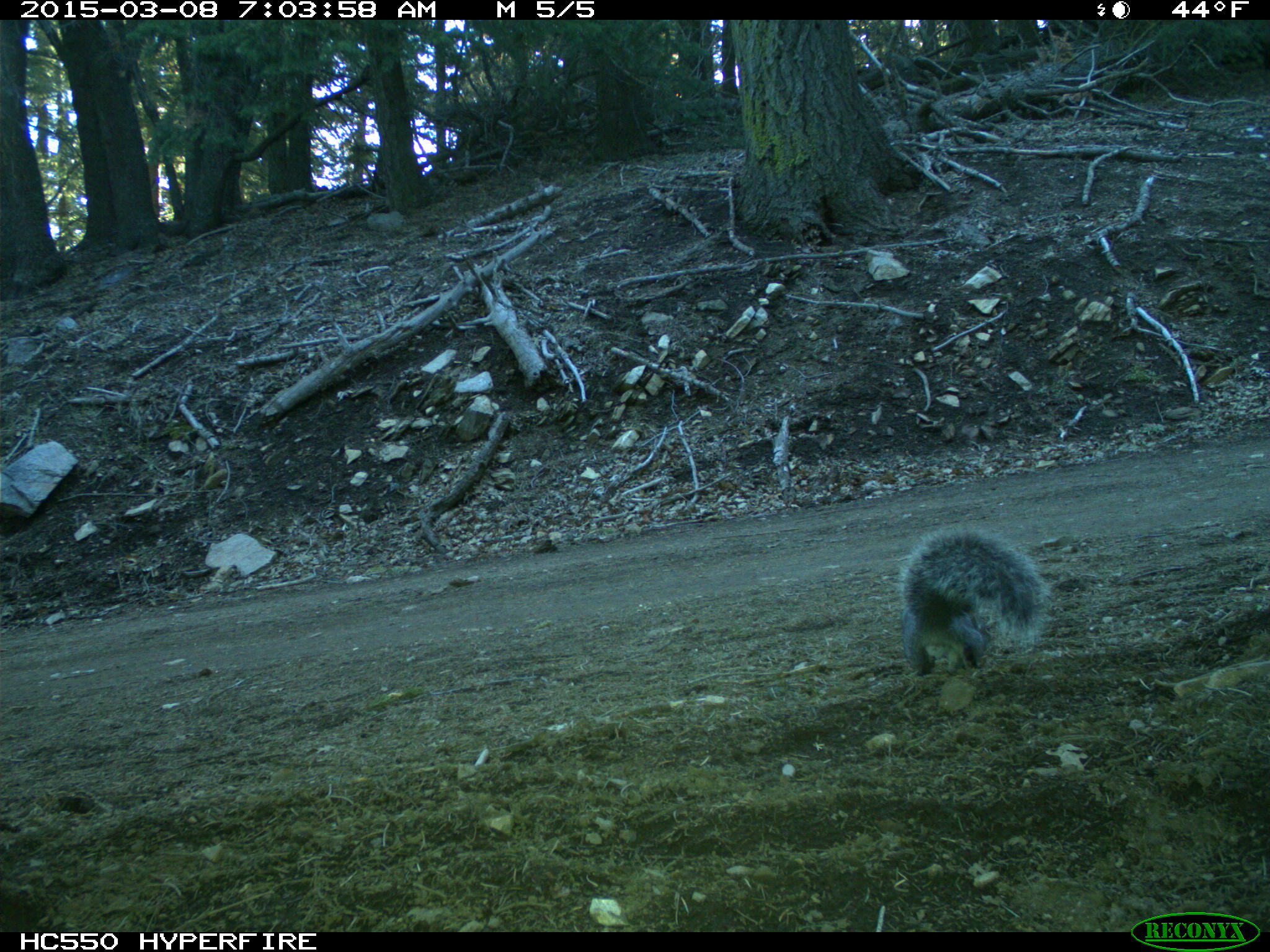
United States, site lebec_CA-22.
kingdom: Animalia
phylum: Chordata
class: Mammalia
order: Rodentia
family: Sciuridae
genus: Sciurus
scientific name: Sciurus carolinensis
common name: eastern gray squirrel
Sciurus carolinensis (eastern gray squirrel).